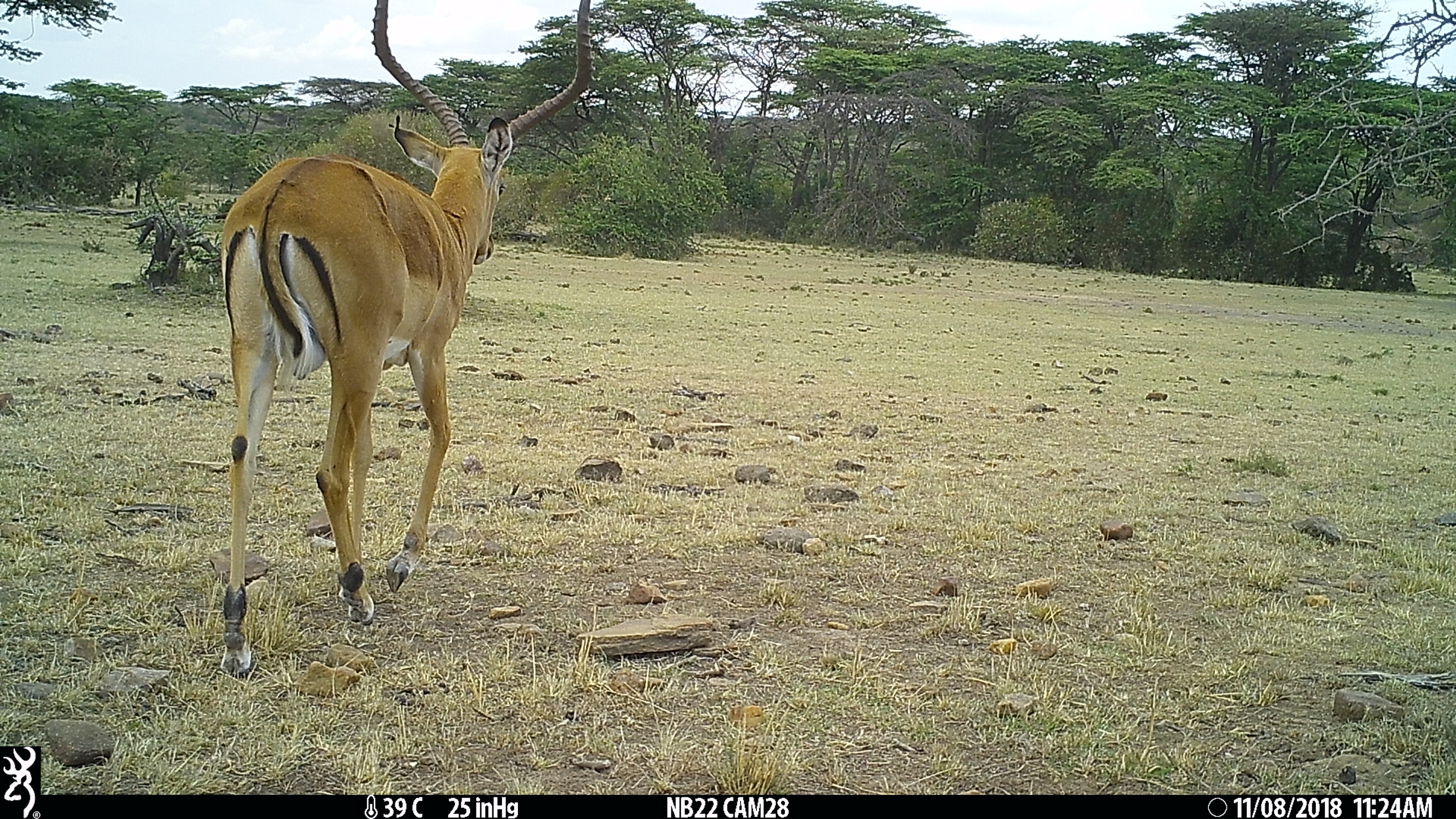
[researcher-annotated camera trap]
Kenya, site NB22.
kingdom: Animalia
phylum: Chordata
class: Mammalia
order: Artiodactyla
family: Bovidae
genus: Aepyceros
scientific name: Aepyceros melampus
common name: impala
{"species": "impala (Aepyceros melampus)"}